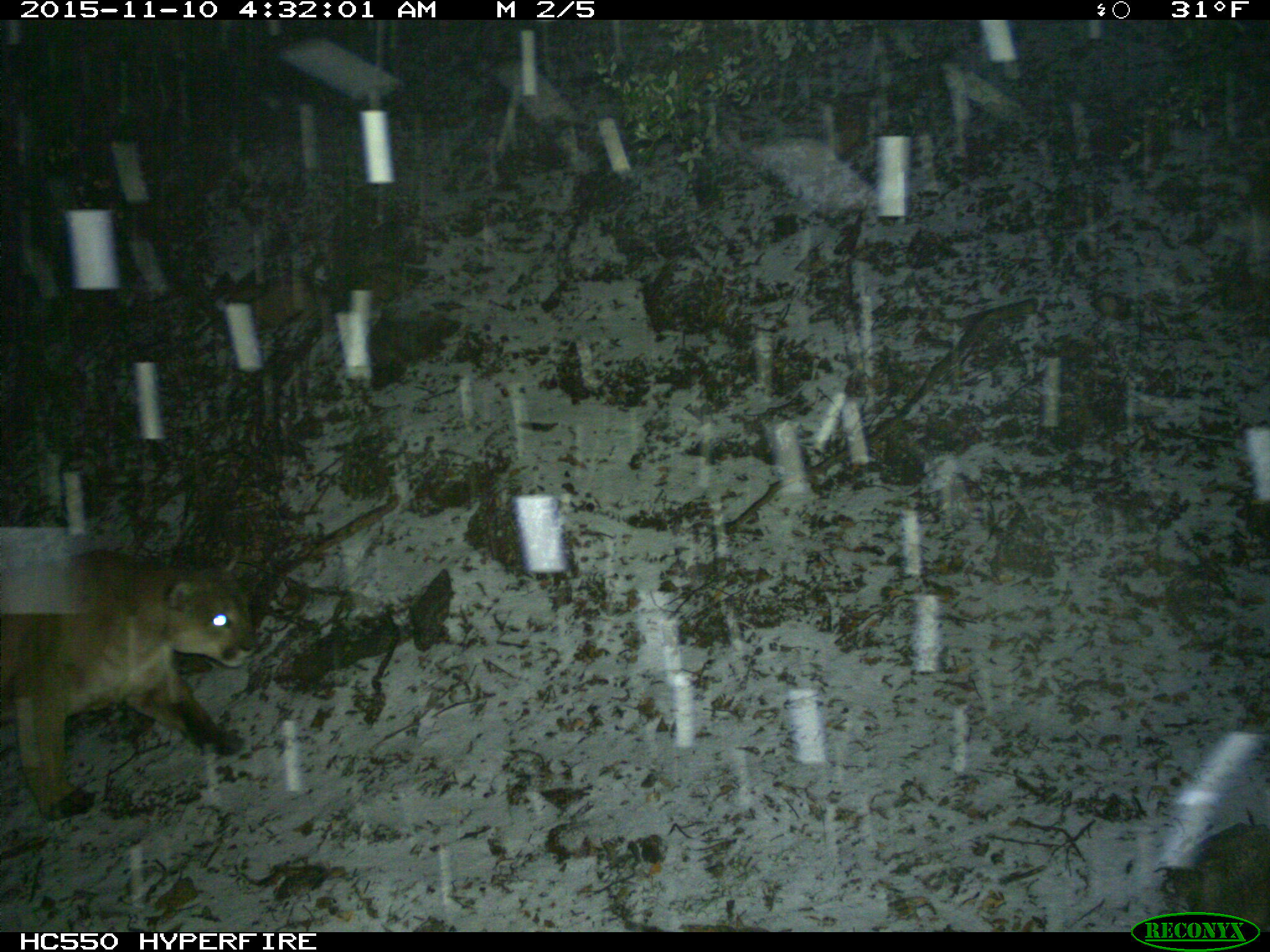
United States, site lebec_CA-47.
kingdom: Animalia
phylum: Chordata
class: Mammalia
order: Carnivora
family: Felidae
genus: Puma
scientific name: Puma concolor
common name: mountain lion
Puma concolor (mountain lion).